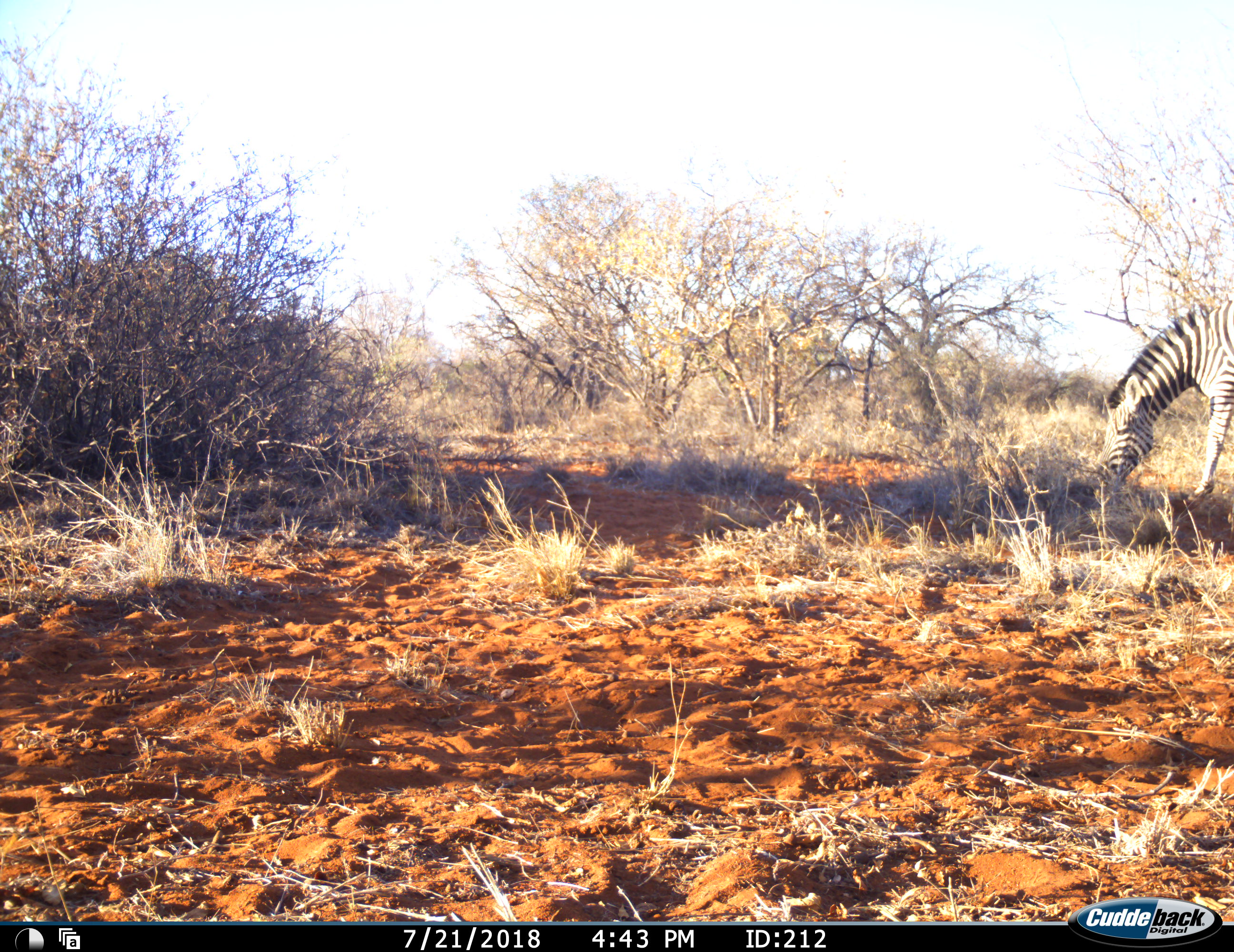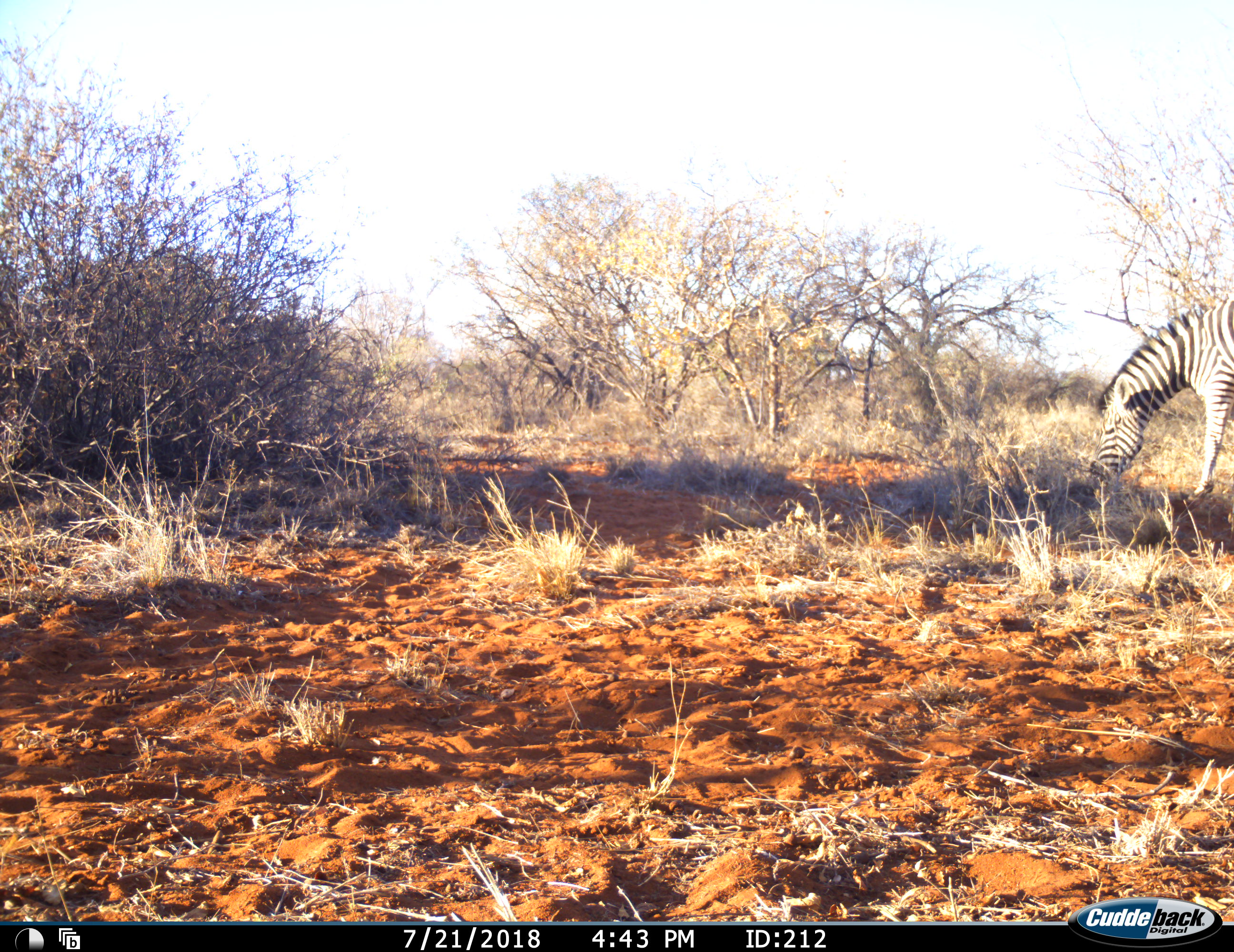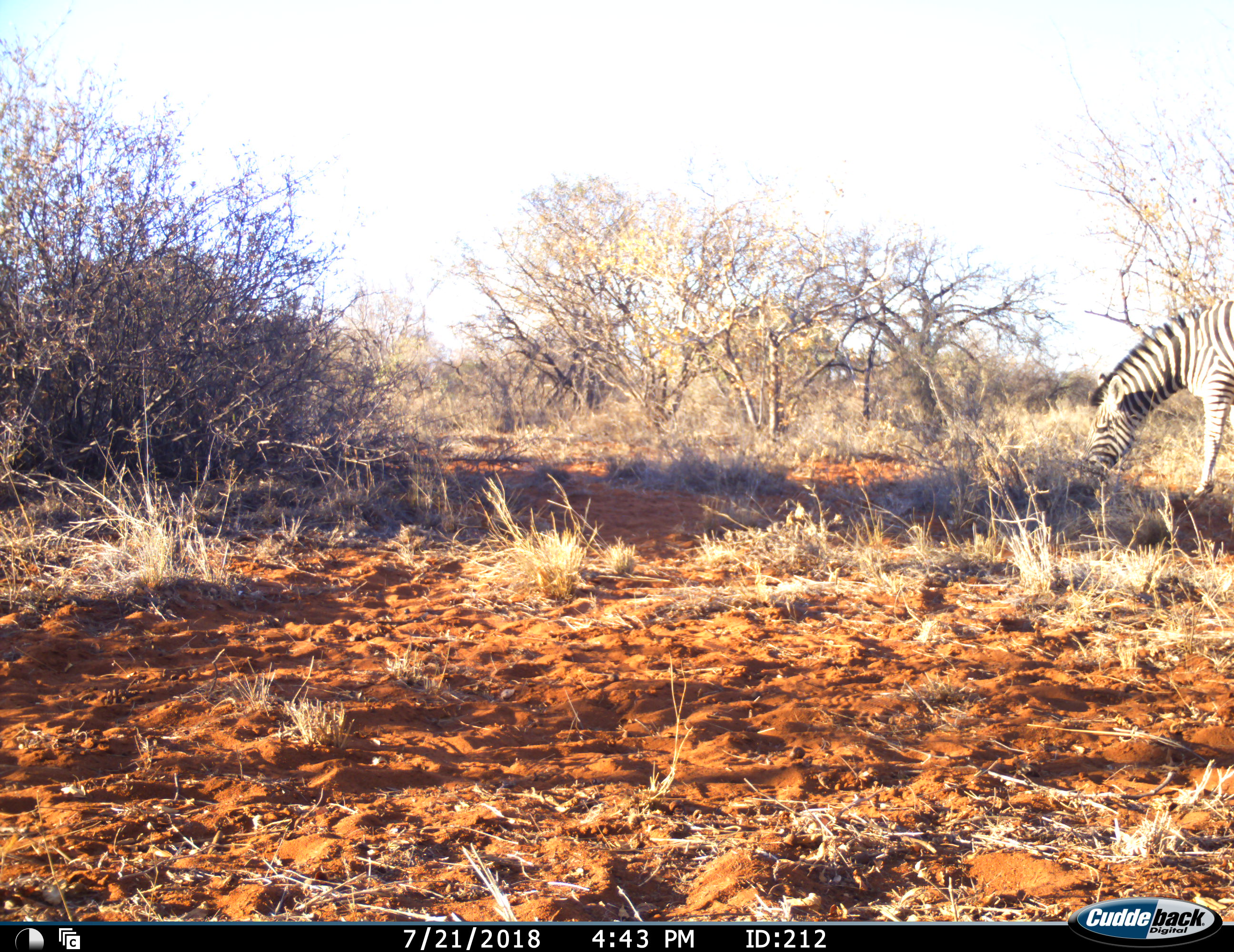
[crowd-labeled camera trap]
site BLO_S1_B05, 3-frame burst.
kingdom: Animalia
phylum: Chordata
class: Mammalia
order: Perissodactyla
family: Equidae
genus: Equus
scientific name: Equus quagga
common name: plains zebra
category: zebraplains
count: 1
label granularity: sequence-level